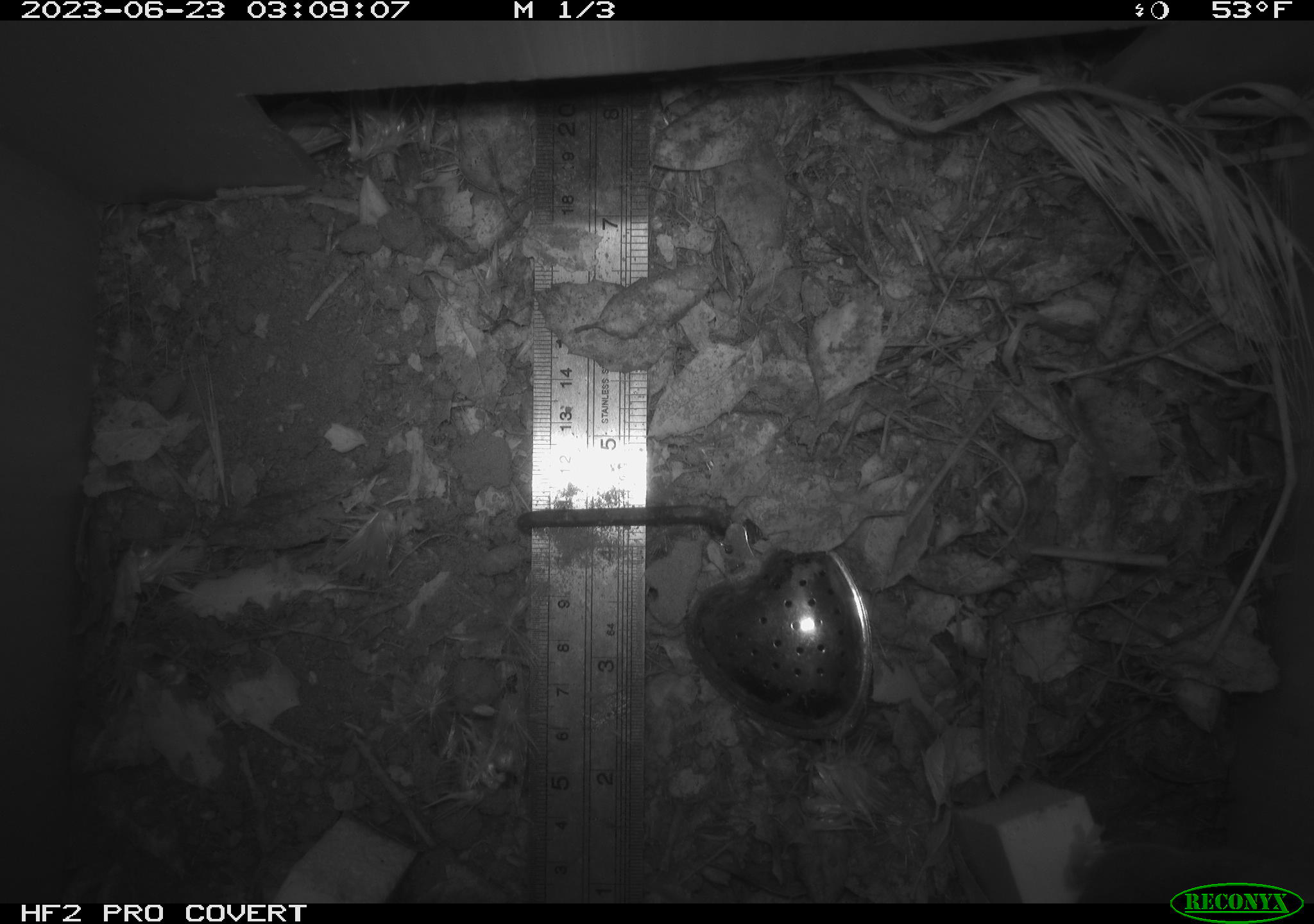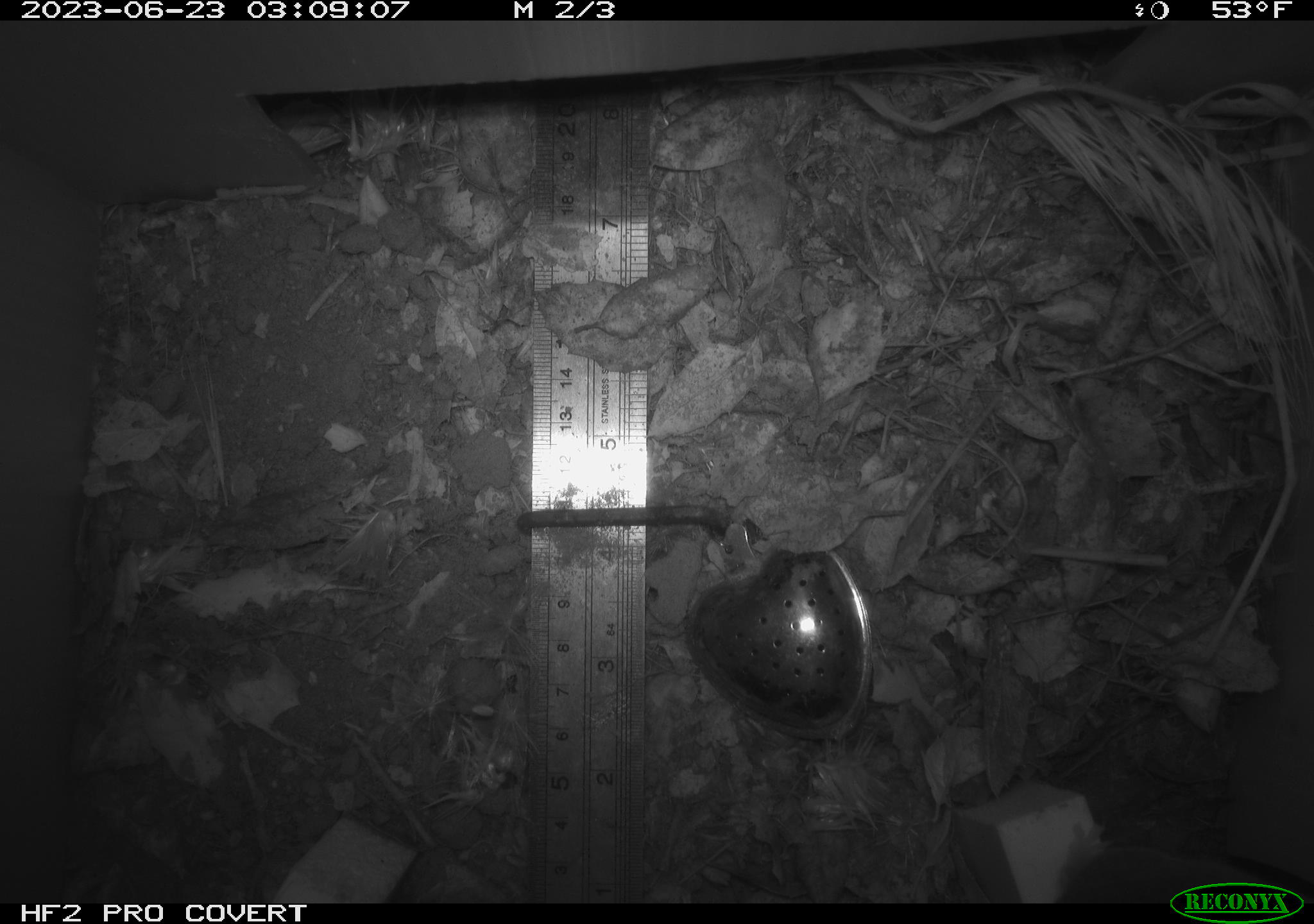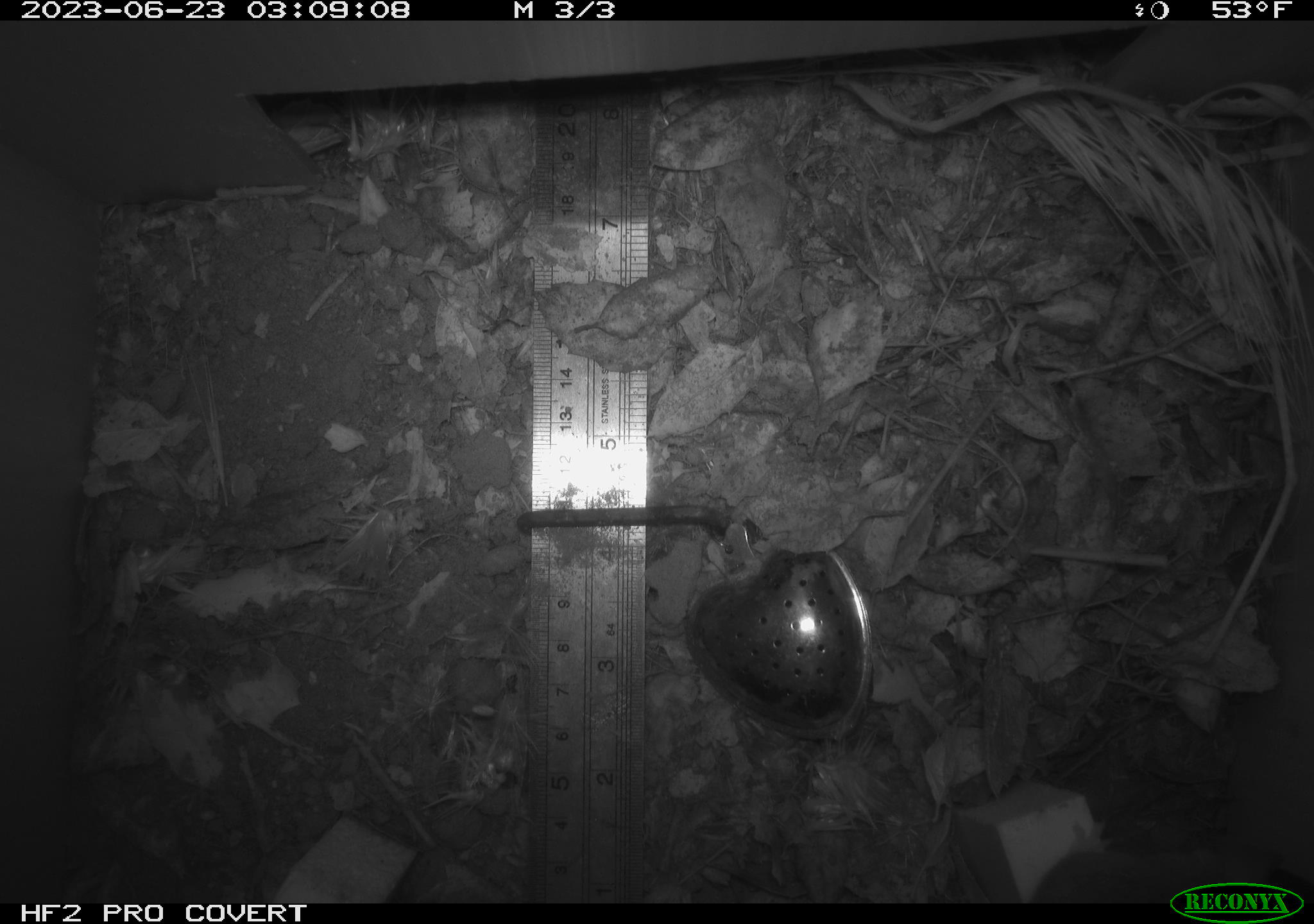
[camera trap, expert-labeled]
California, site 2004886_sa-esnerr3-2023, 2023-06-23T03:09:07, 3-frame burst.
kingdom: Animalia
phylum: Chordata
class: Mammalia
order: Rodentia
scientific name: Rodentia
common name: mouse species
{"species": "mouse species (Rodentia)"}